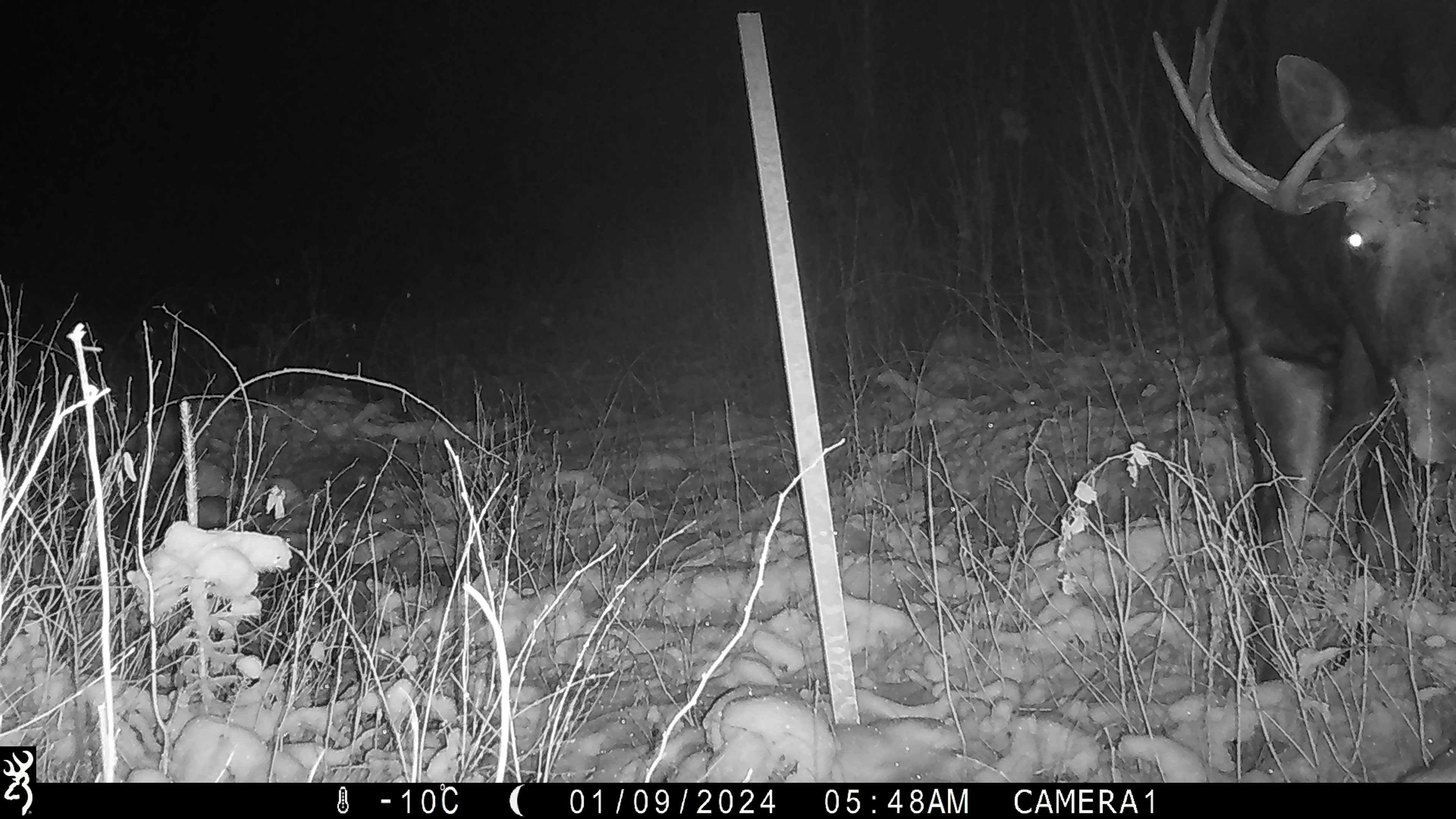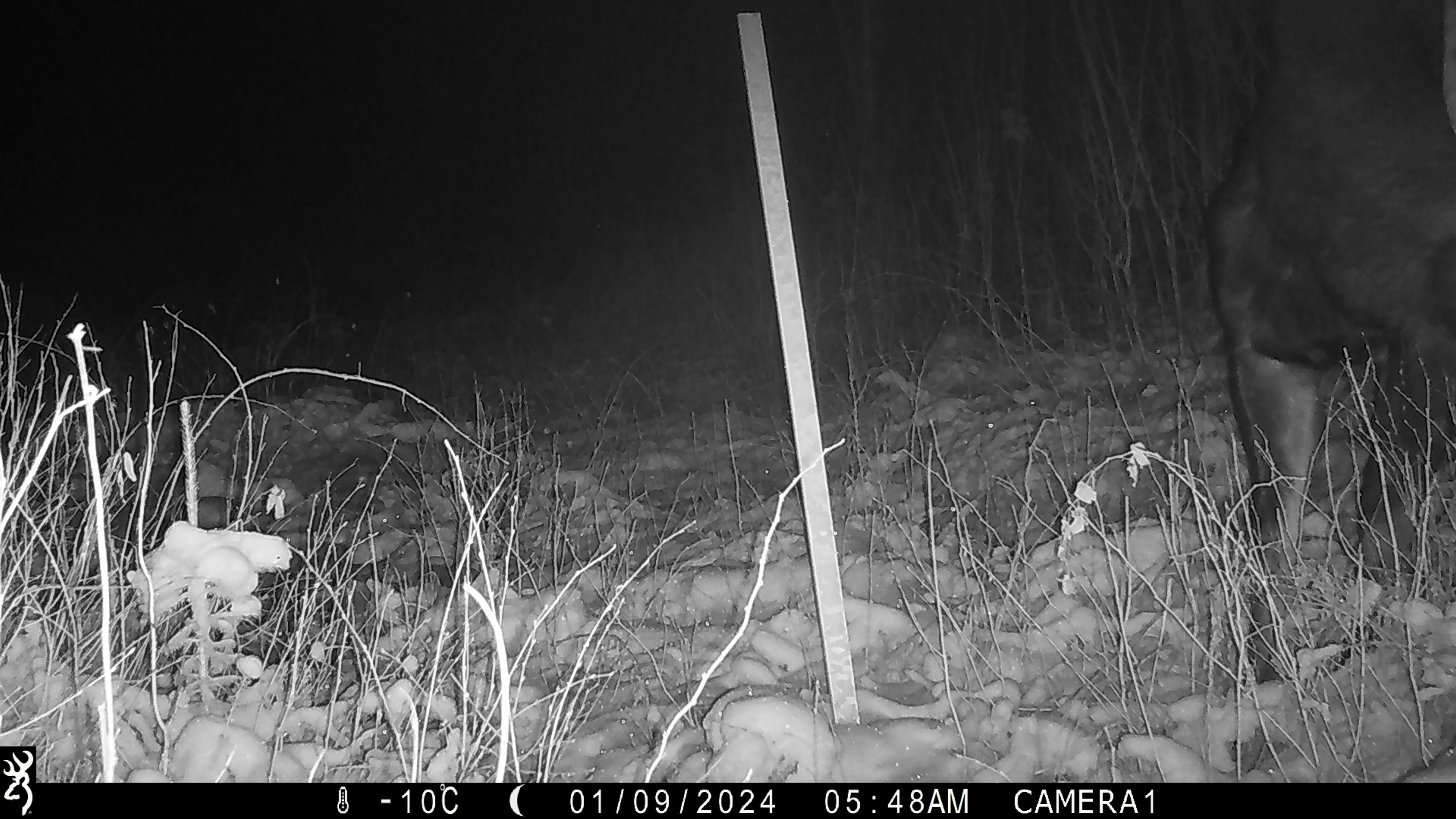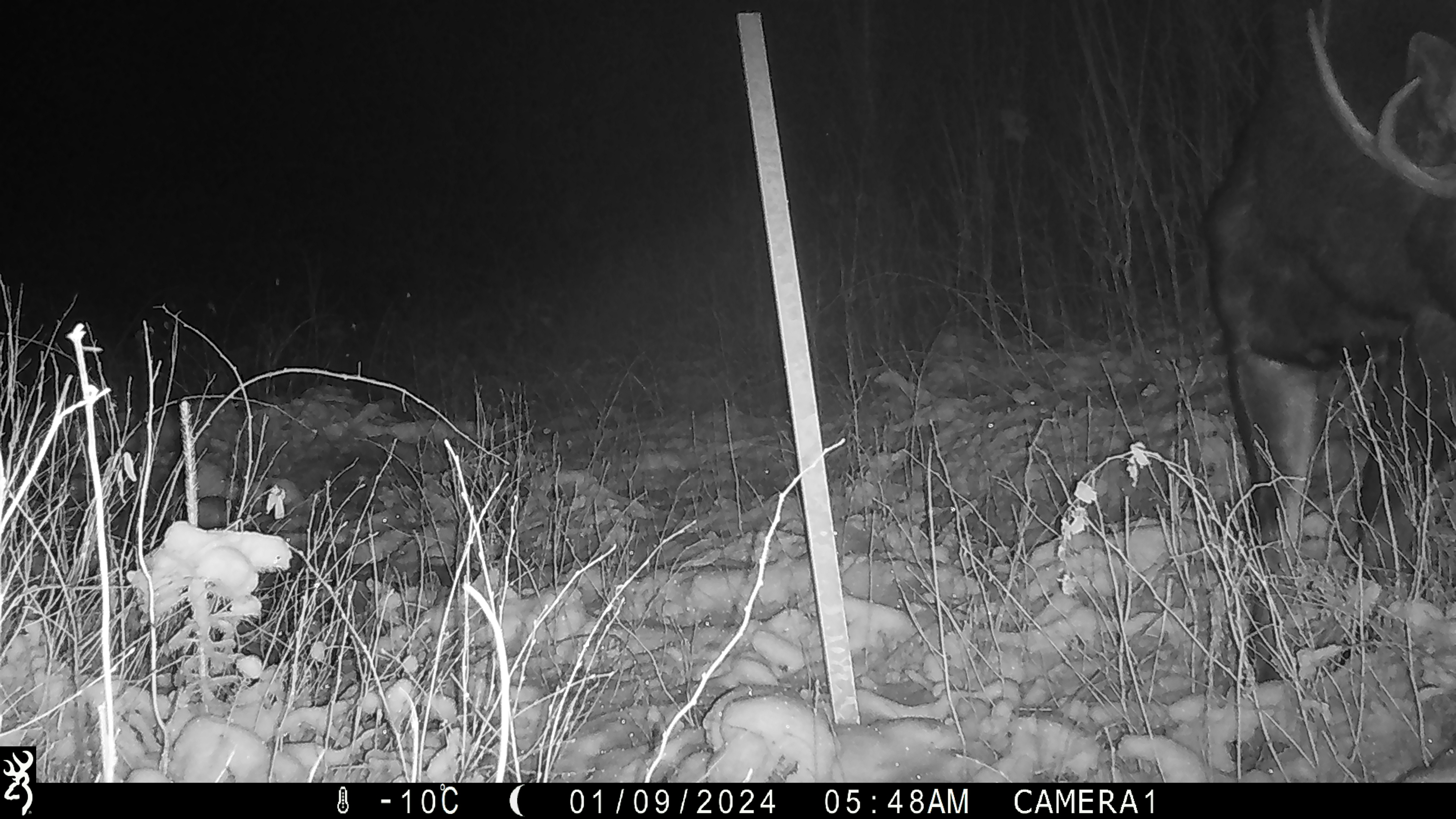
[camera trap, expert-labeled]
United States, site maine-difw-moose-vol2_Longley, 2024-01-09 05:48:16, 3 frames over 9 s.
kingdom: Animalia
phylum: Chordata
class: Mammalia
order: Artiodactyla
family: Cervidae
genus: Alces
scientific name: Alces alces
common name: moose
Moose (Alces alces).